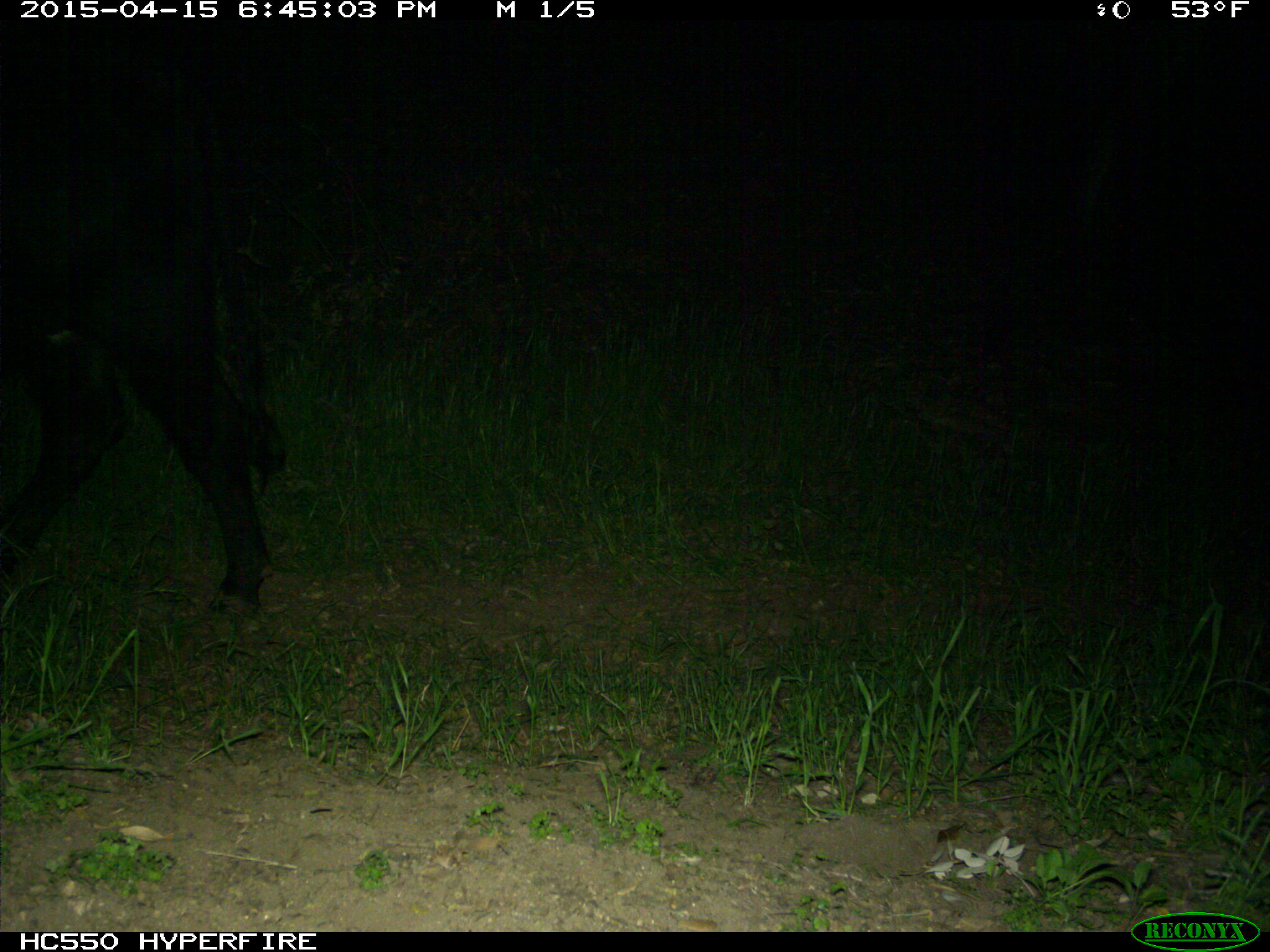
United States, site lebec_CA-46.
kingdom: Animalia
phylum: Chordata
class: Mammalia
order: Artiodactyla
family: Bovidae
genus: Bos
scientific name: Bos taurus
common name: domestic cow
Bos taurus (domestic cow).